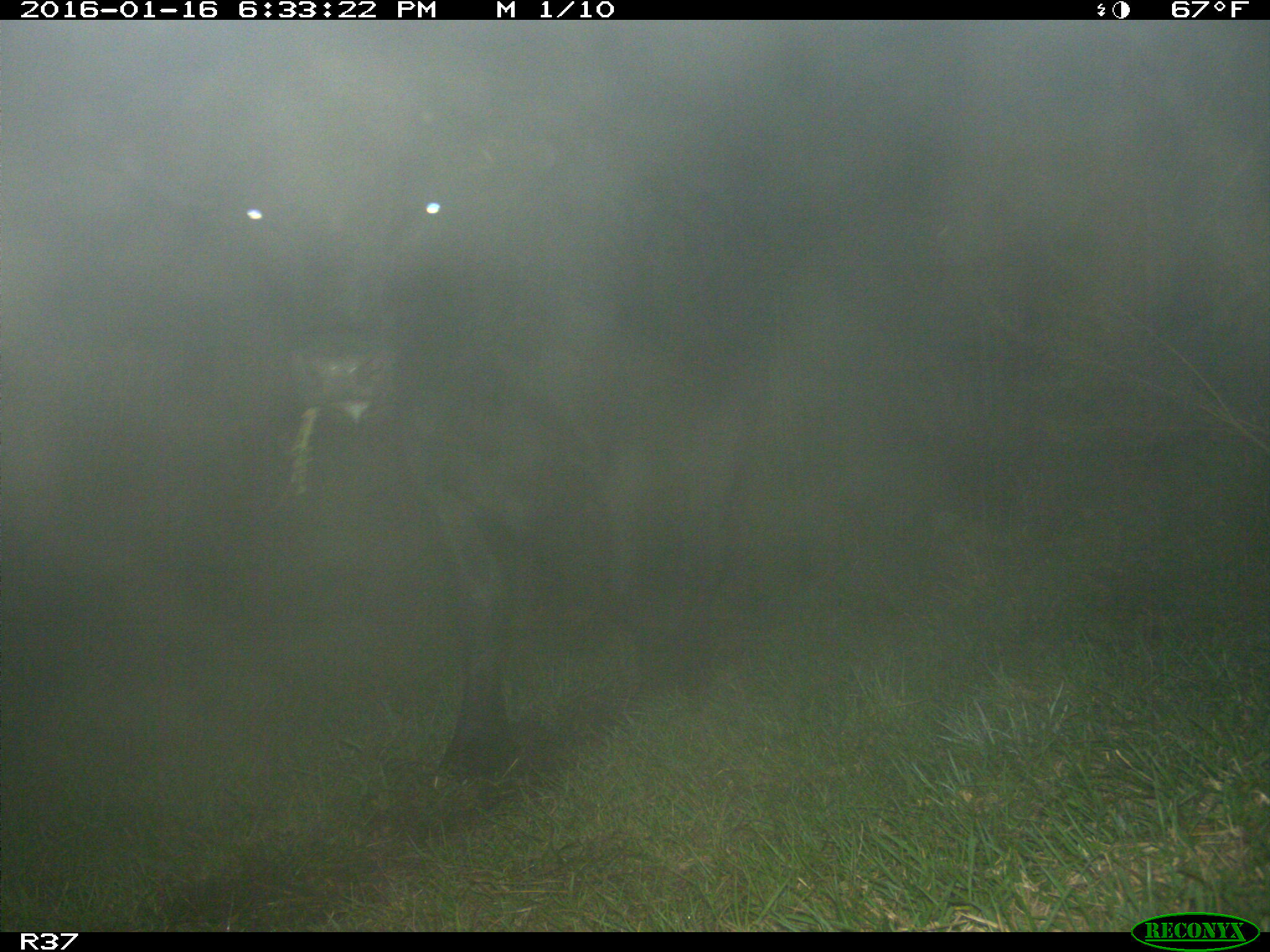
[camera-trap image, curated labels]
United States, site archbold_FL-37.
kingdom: Animalia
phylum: Chordata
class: Mammalia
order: Artiodactyla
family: Bovidae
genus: Bos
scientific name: Bos taurus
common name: domestic cow